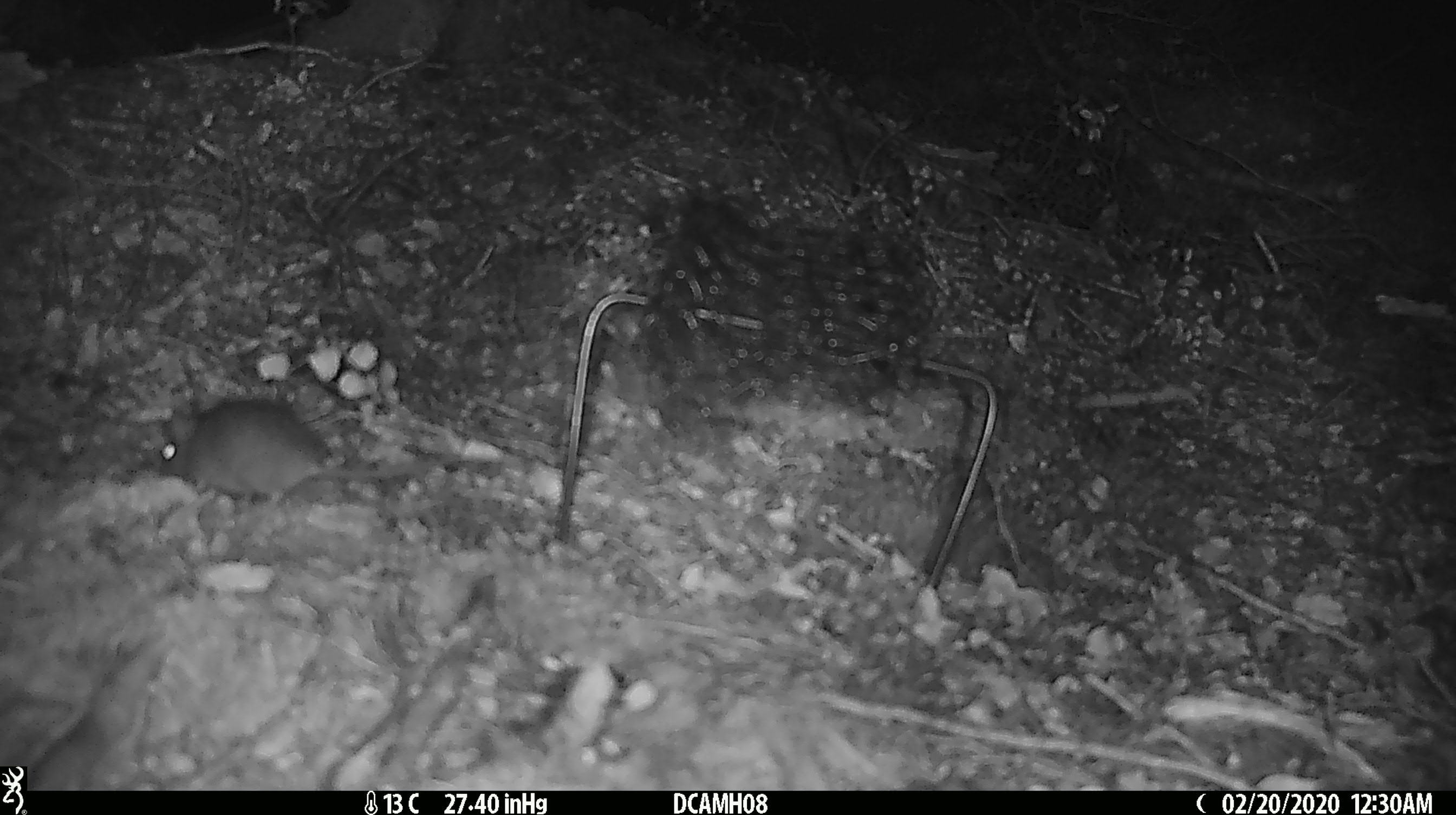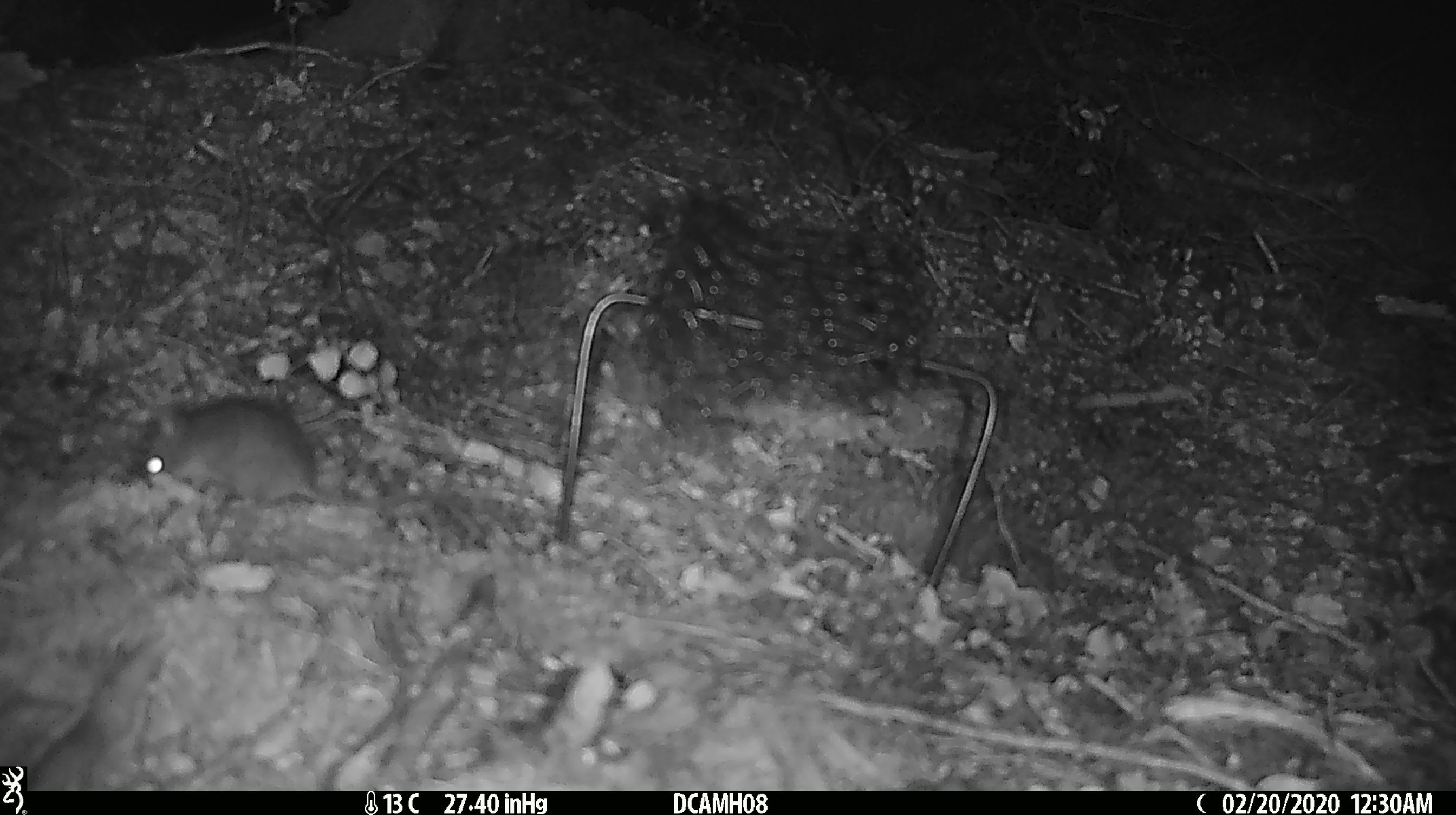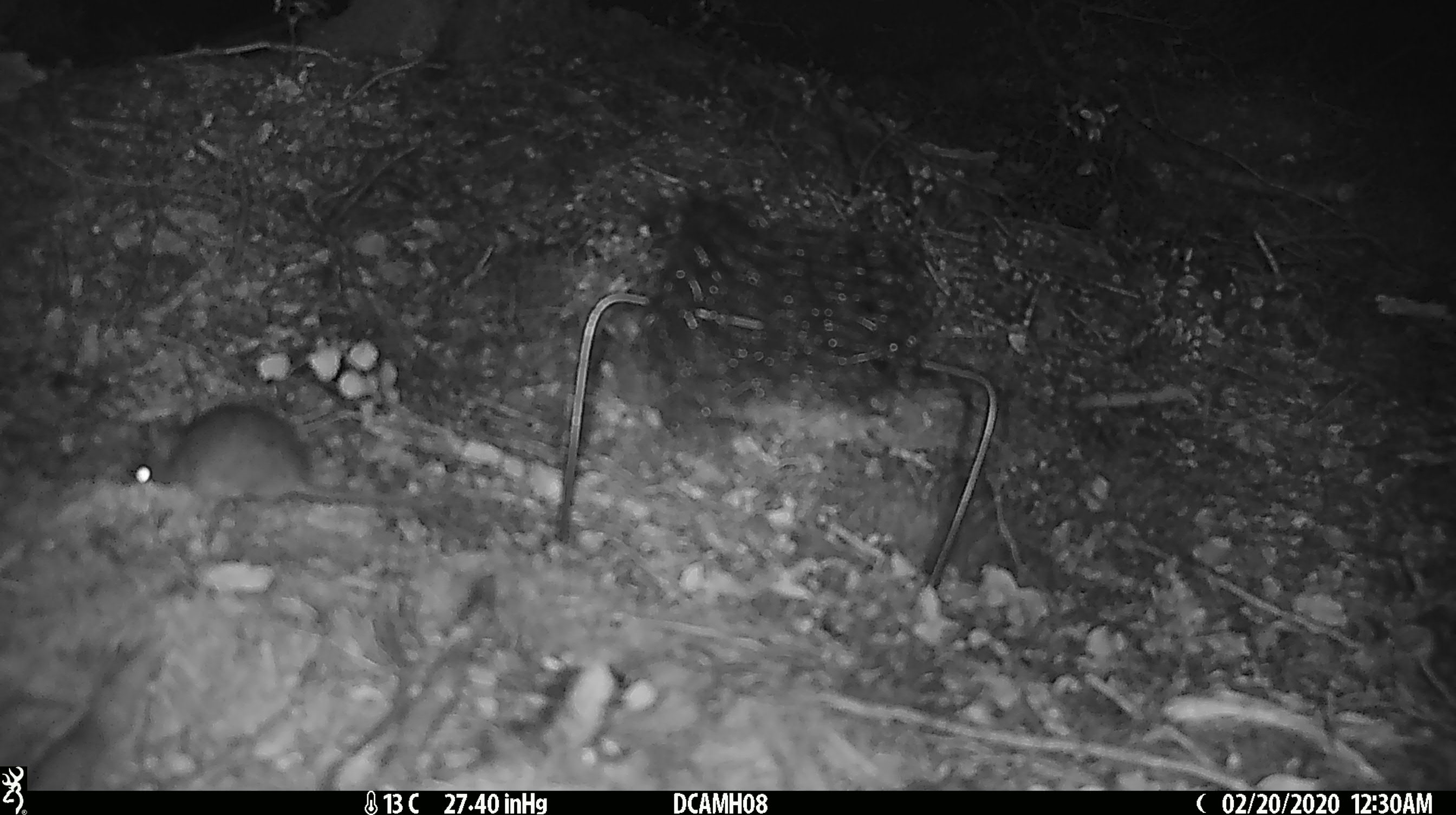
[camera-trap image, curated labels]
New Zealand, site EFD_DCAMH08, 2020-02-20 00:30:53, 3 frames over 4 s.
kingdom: Animalia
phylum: Chordata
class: Mammalia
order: Rodentia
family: Muridae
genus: Mus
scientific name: Mus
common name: mouse